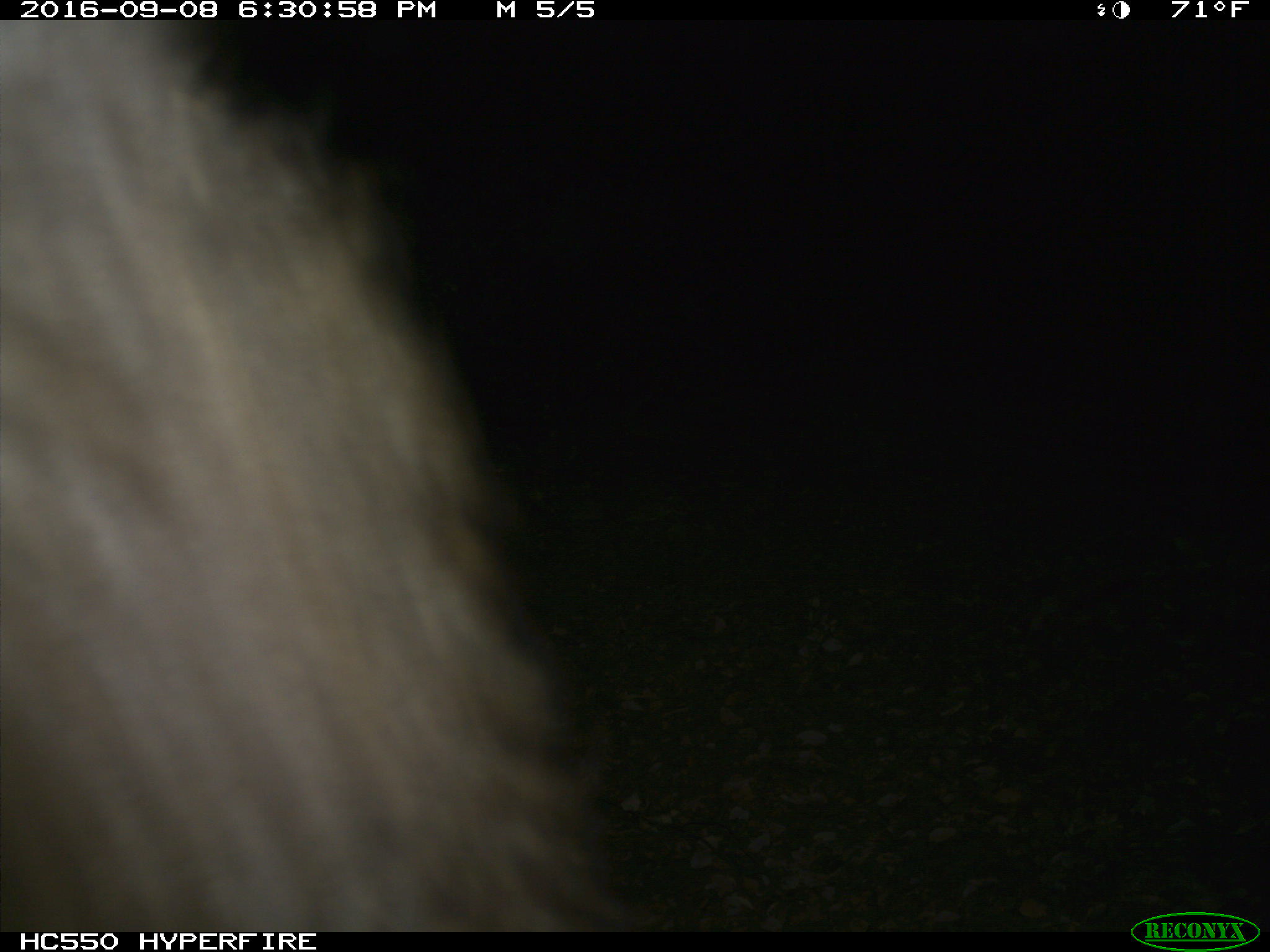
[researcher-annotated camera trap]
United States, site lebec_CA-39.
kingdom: Animalia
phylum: Chordata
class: Mammalia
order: Carnivora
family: Ursidae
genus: Ursus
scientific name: Ursus americanus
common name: american black bear